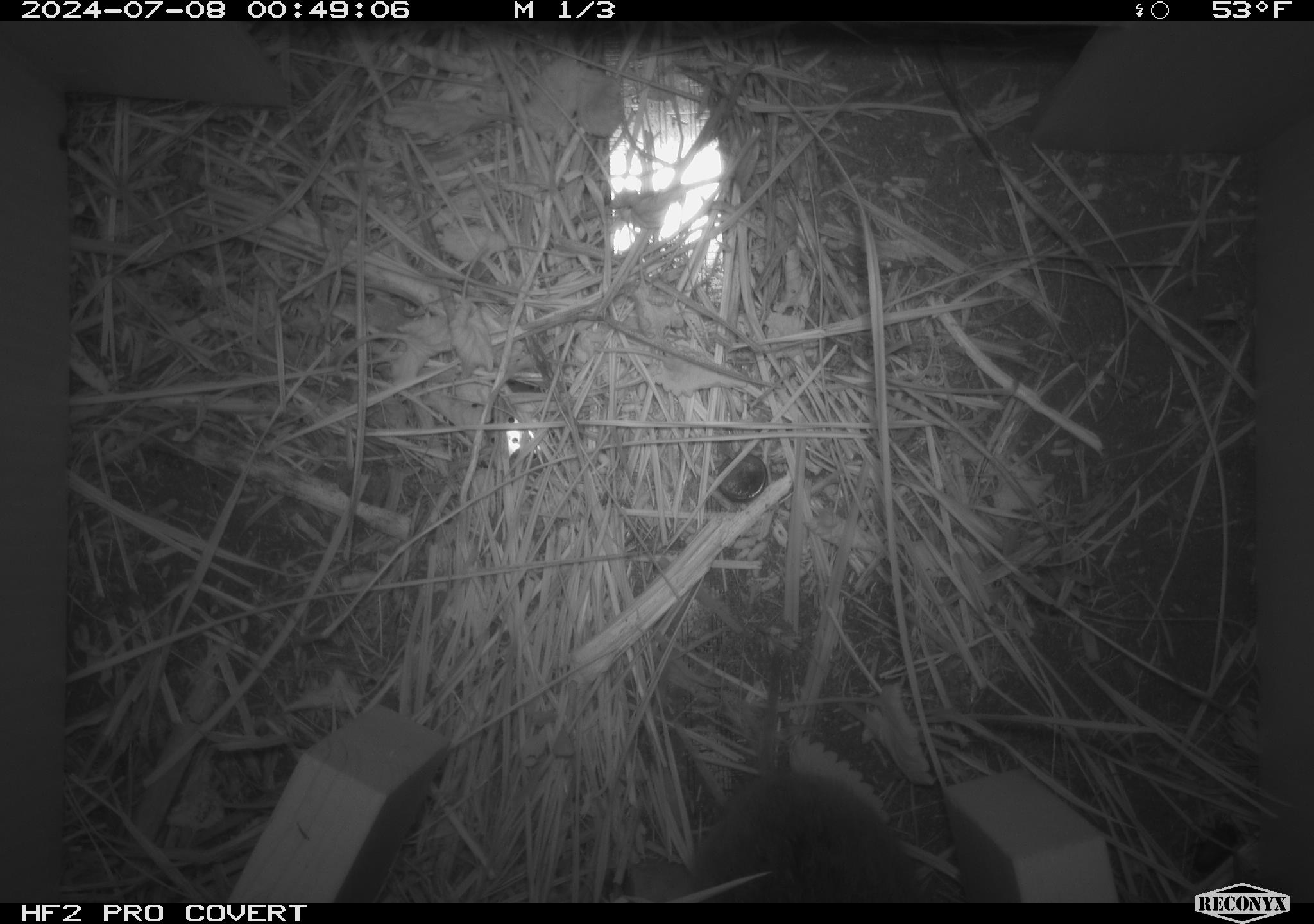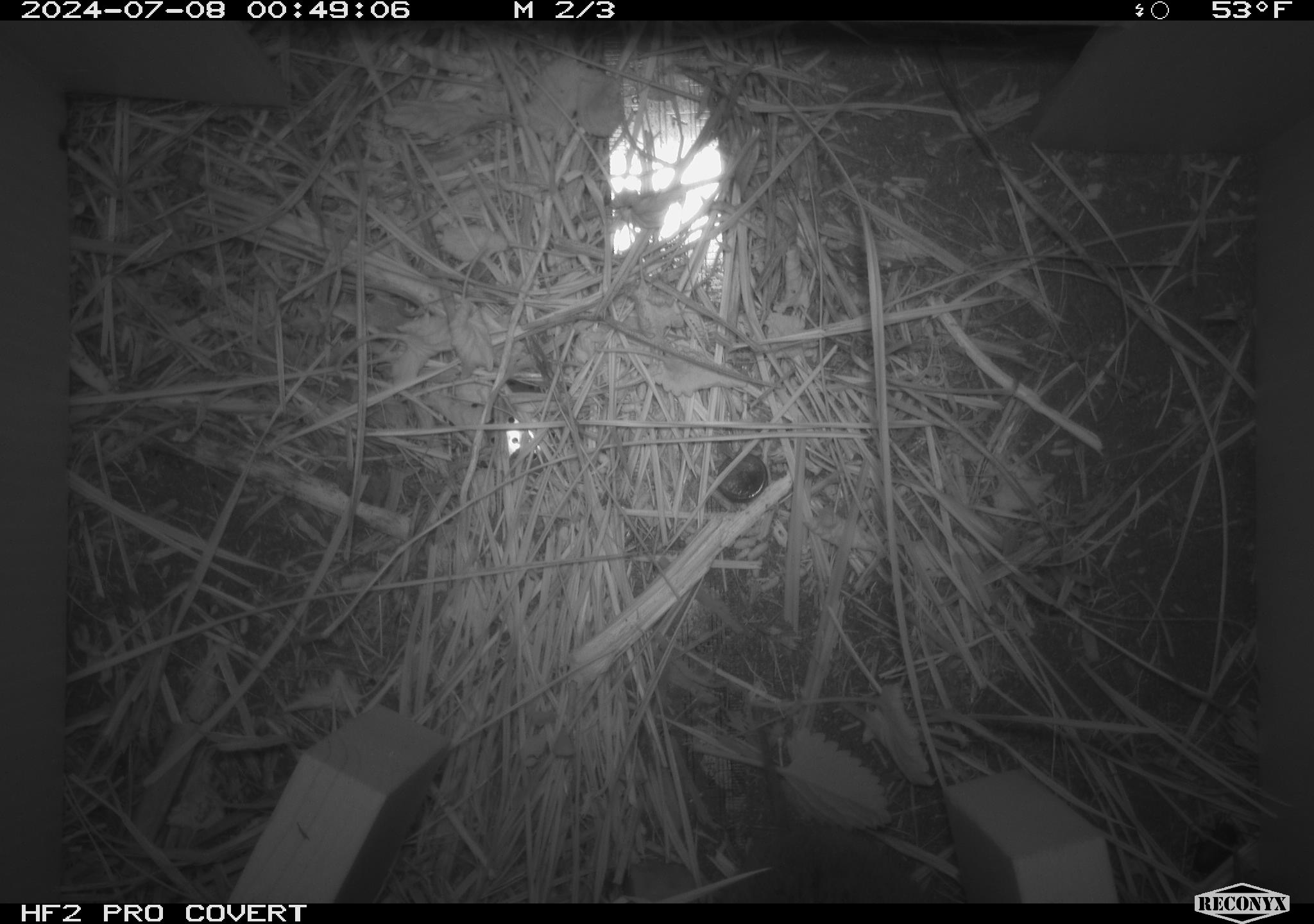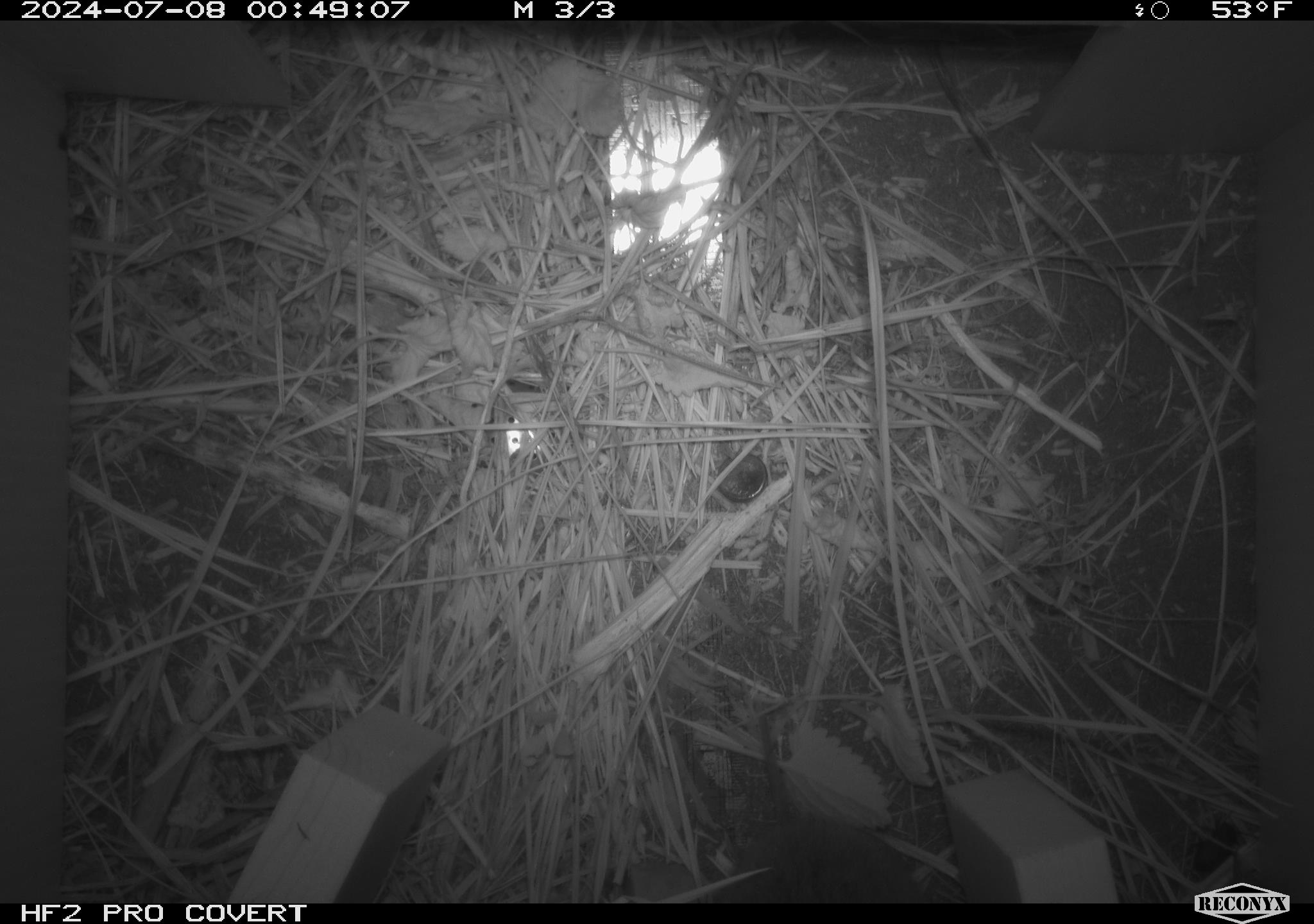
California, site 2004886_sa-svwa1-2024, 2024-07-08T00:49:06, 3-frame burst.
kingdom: Animalia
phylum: Chordata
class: Mammalia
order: Rodentia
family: Cricetidae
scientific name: Arvicolinae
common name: voles, lemmings, and muskrats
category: arvicolinae subfamily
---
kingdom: Animalia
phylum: Arthropoda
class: Insecta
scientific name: Insecta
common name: insect